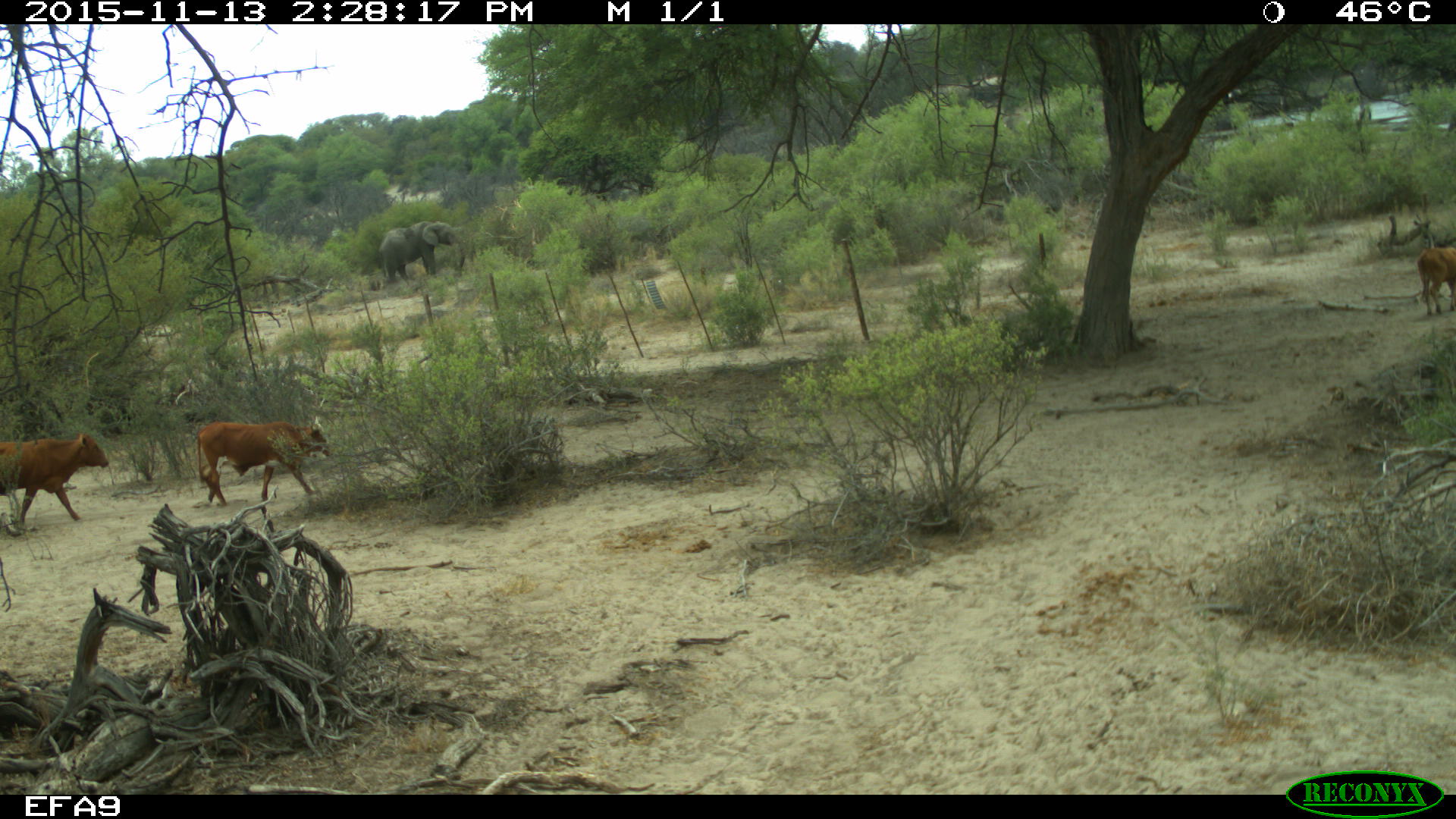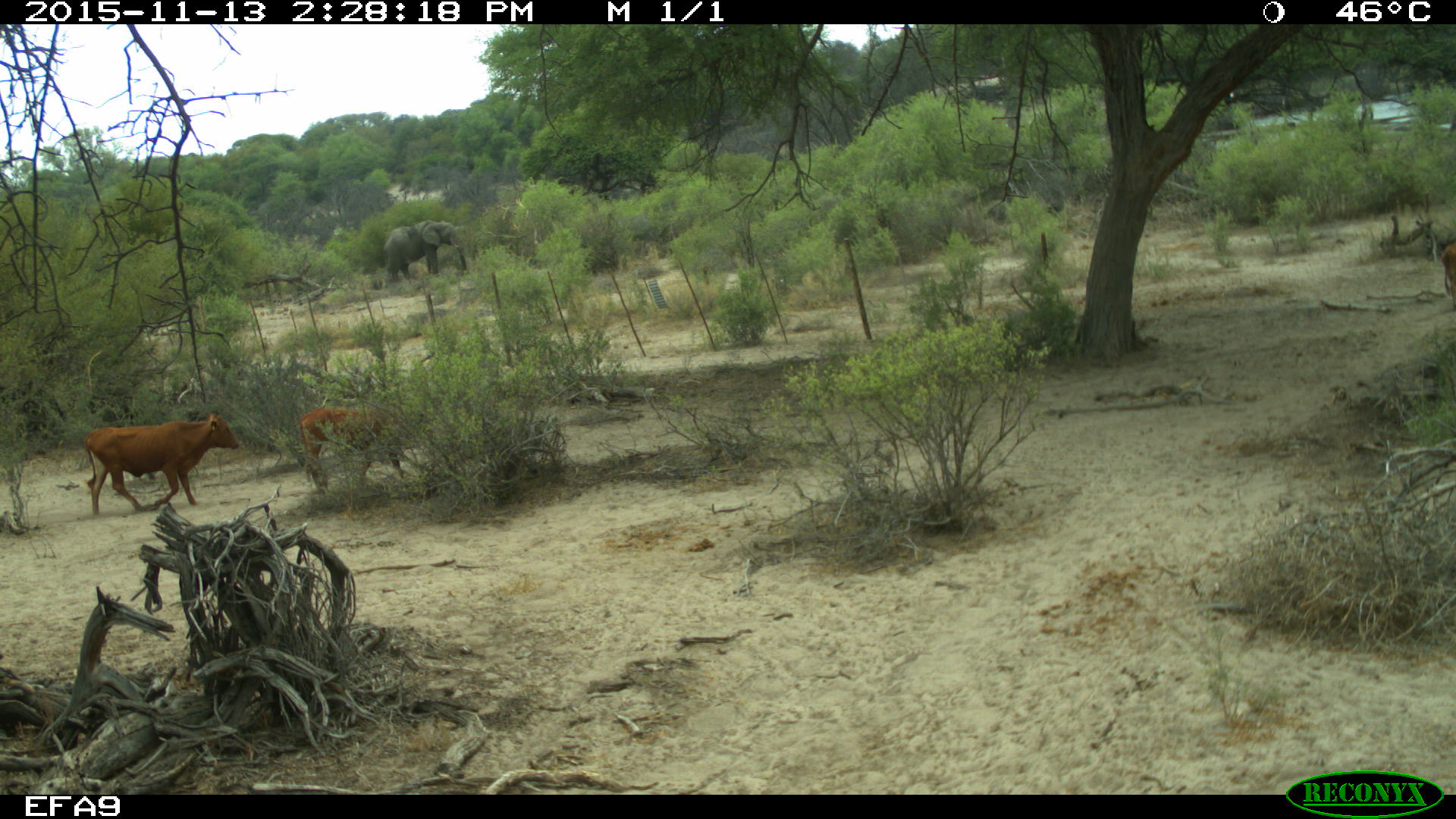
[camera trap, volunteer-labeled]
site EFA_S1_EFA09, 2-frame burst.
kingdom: Animalia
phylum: Chordata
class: Mammalia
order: Artiodactyla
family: Bovidae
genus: Bos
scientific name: Bos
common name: cattle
Cattle (Bos), count 3. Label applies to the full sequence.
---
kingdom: Animalia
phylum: Chordata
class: Mammalia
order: Proboscidea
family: Elephantidae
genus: Loxodonta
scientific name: Loxodonta africana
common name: african bush elephant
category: elephant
Elephant (african bush elephant) (Loxodonta africana), count 1. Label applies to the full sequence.